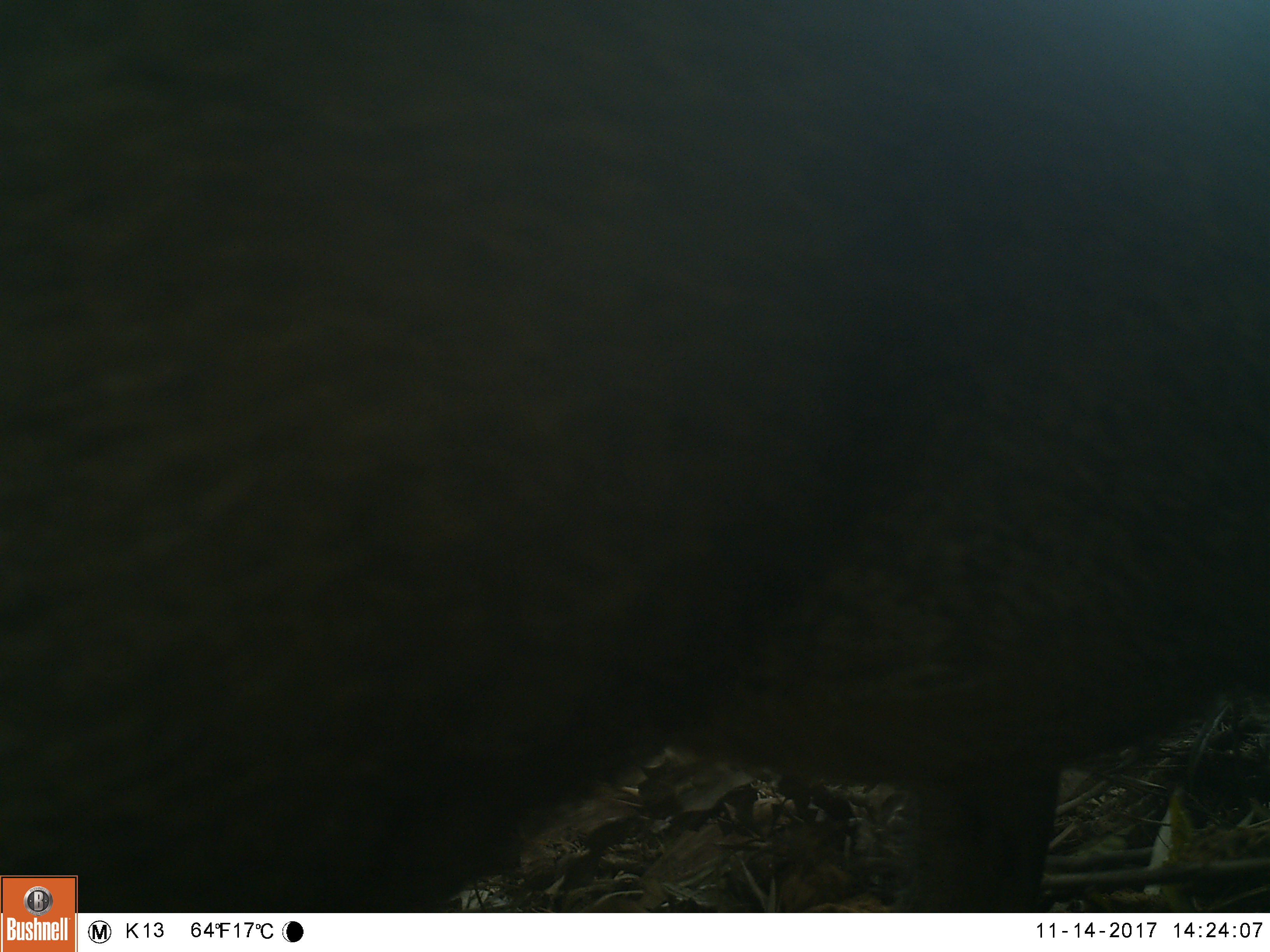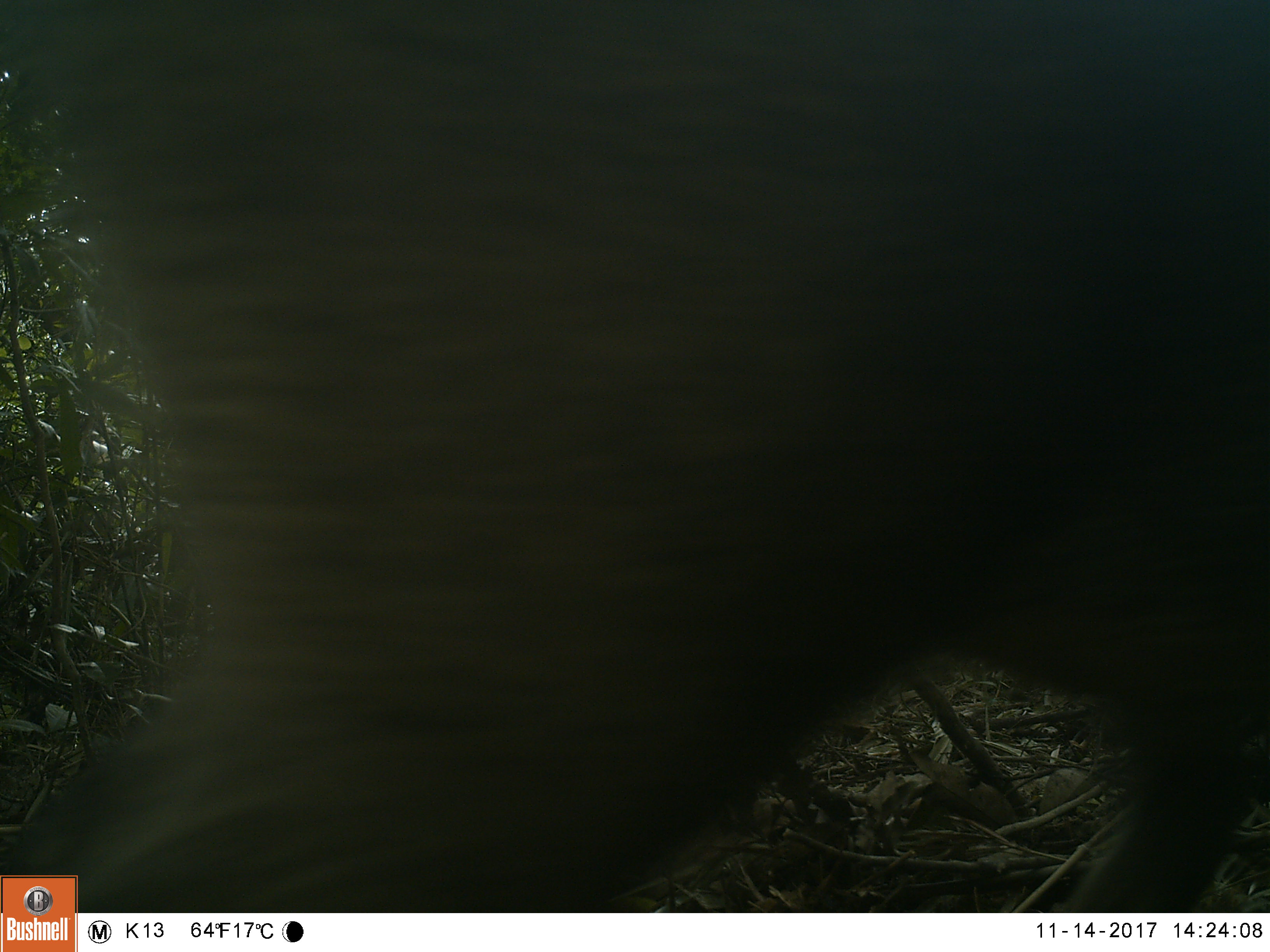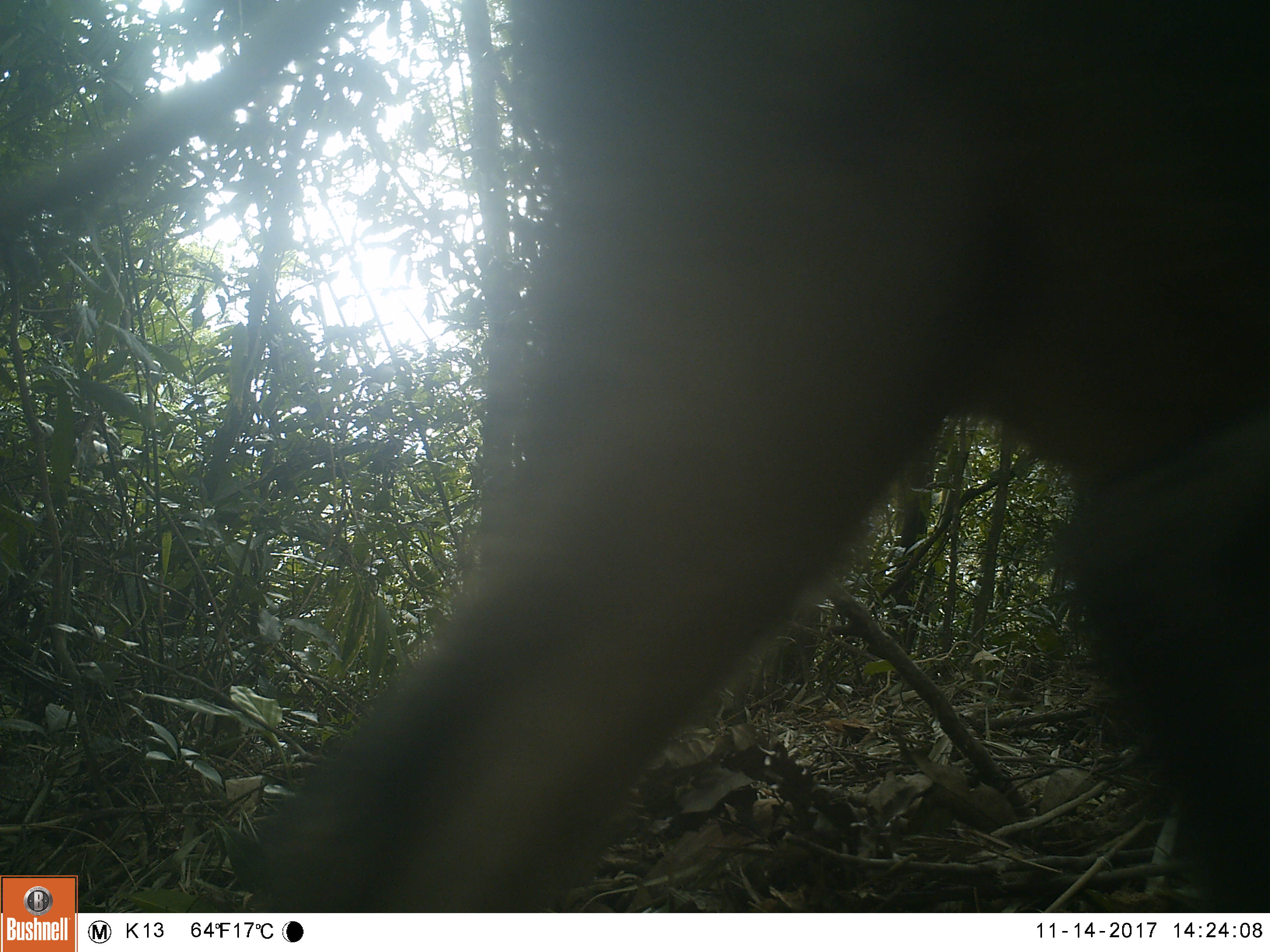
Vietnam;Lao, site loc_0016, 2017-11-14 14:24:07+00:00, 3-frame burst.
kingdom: Animalia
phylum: Chordata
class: Mammalia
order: Artiodactyla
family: Suidae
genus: Sus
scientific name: Sus scrofa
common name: eurasian wild pig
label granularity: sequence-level